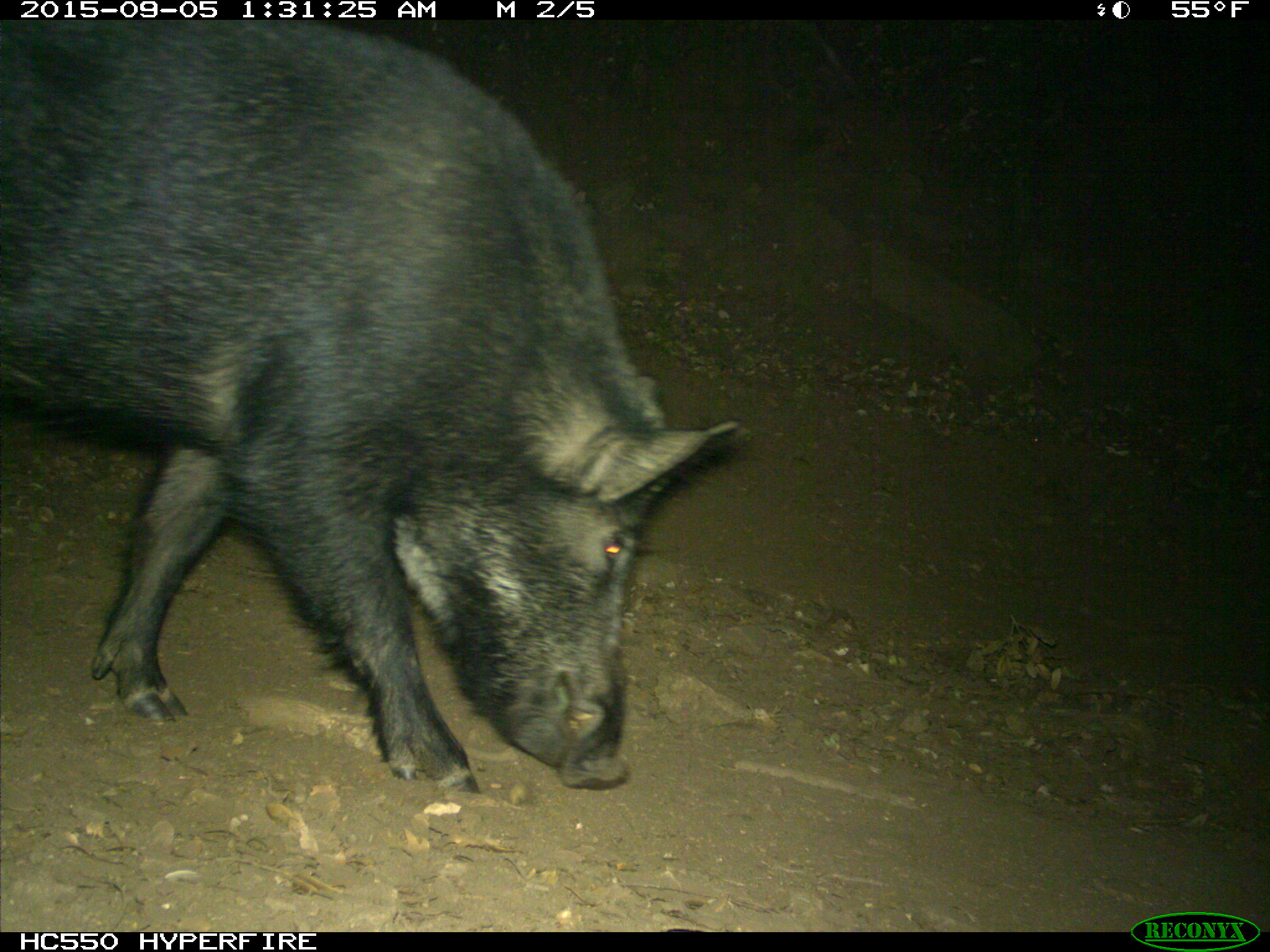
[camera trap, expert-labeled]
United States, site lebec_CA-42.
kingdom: Animalia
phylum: Chordata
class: Mammalia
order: Artiodactyla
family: Suidae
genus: Sus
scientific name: Sus scrofa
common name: wild boar